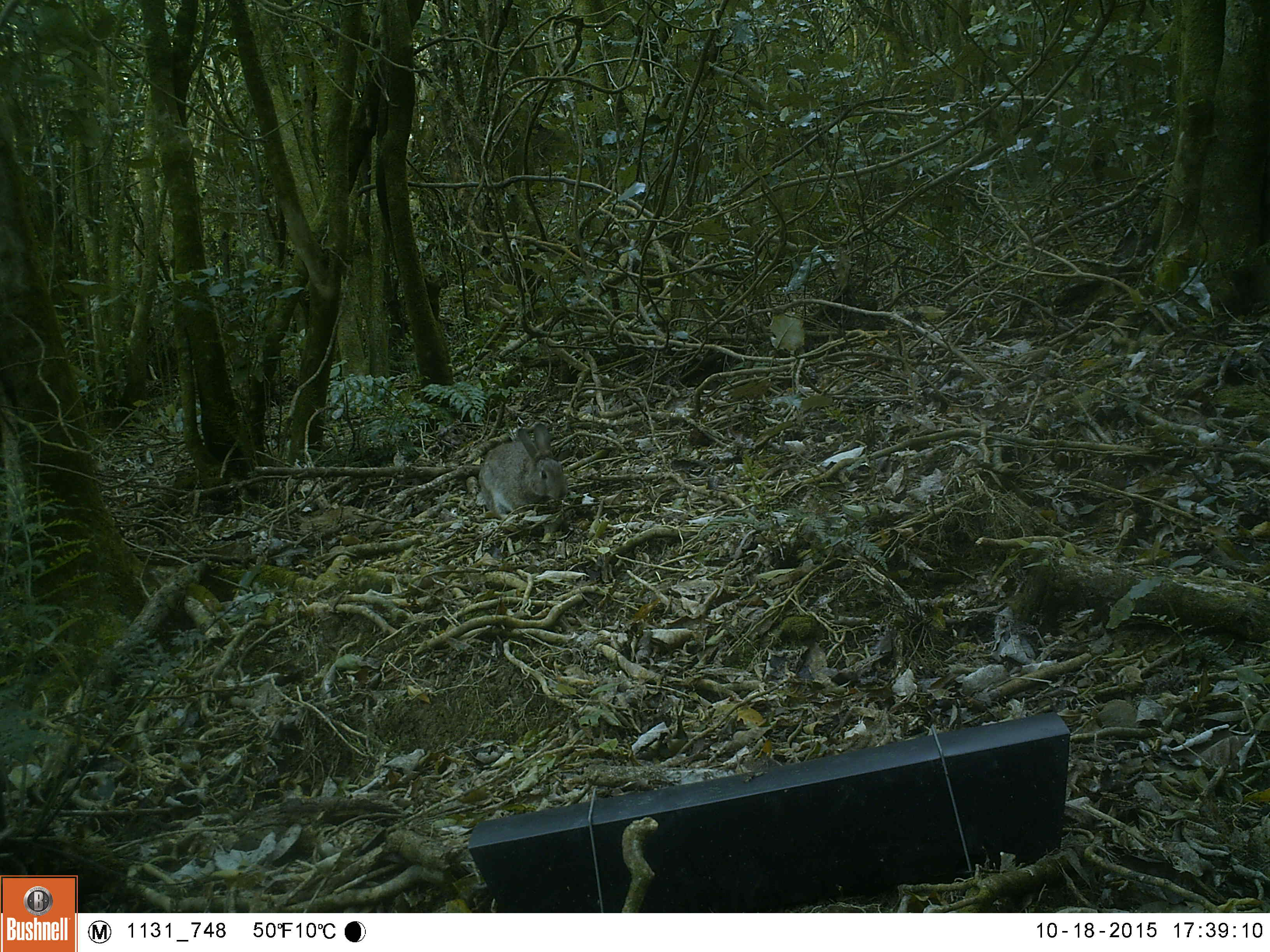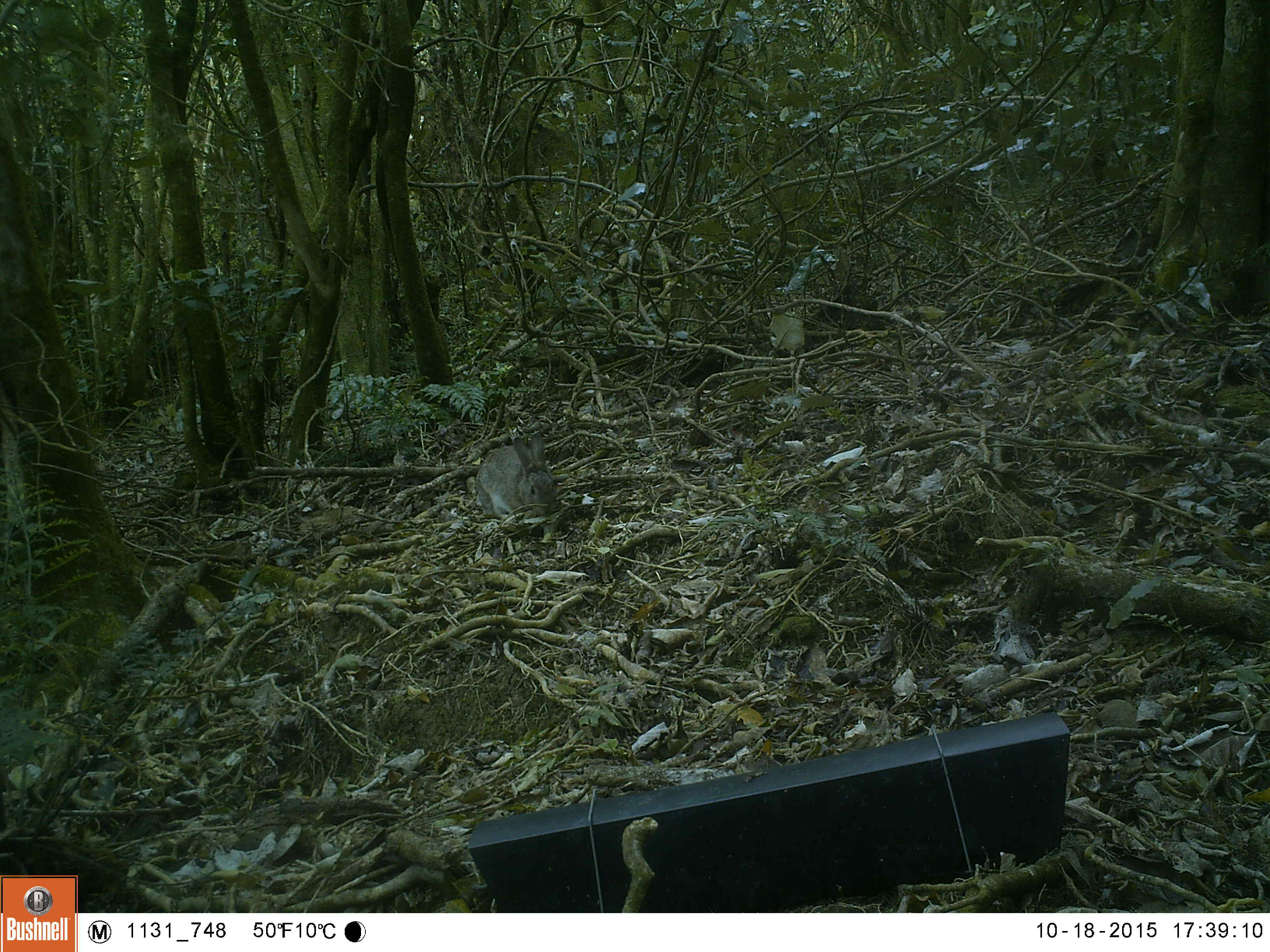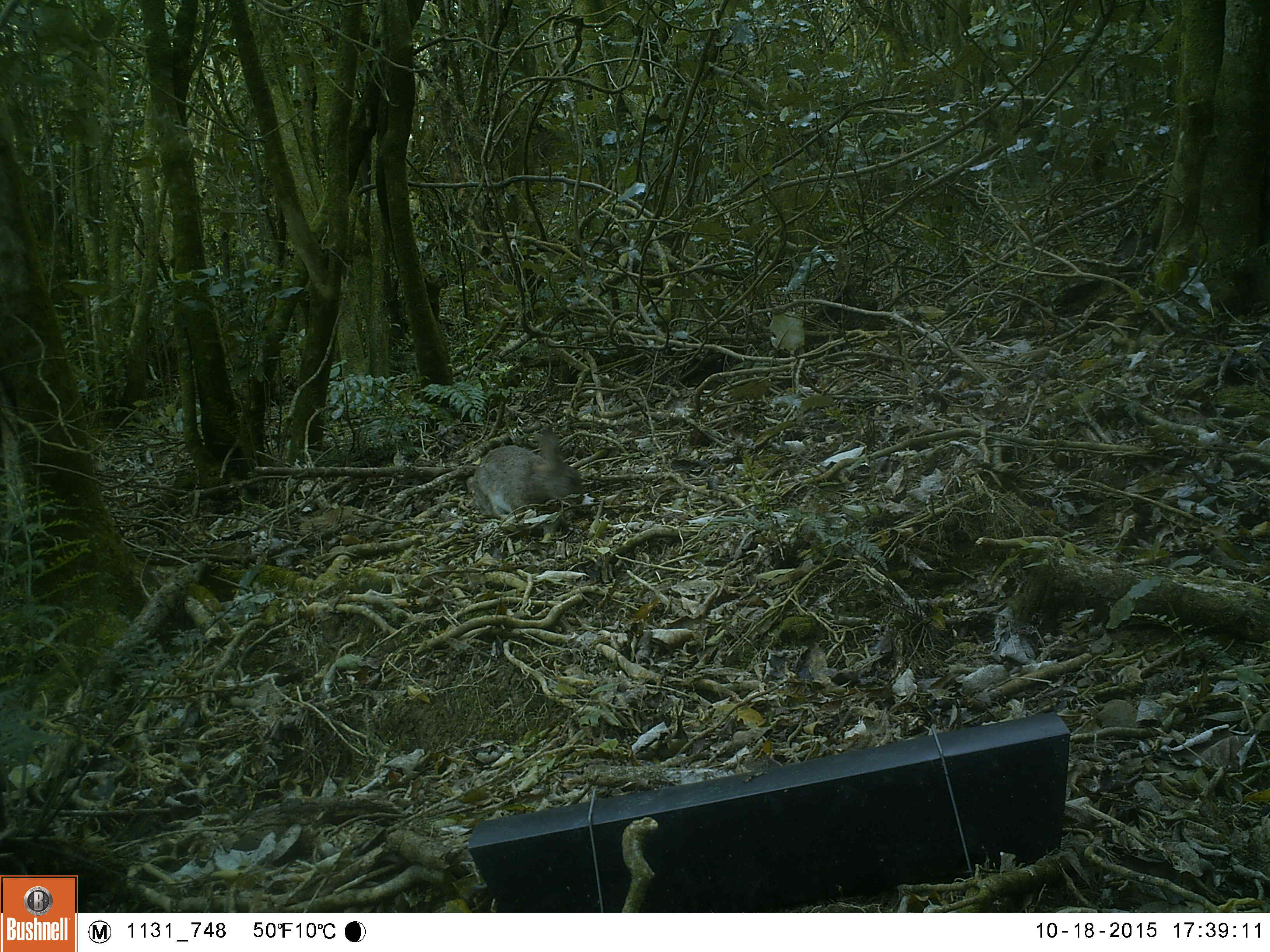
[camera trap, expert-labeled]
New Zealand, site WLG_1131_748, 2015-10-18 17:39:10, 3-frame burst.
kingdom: Animalia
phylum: Chordata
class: Mammalia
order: Lagomorpha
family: Leporidae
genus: Oryctolagus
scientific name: Oryctolagus cuniculus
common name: european rabbit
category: rabbit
Rabbit (european rabbit) (Oryctolagus cuniculus).